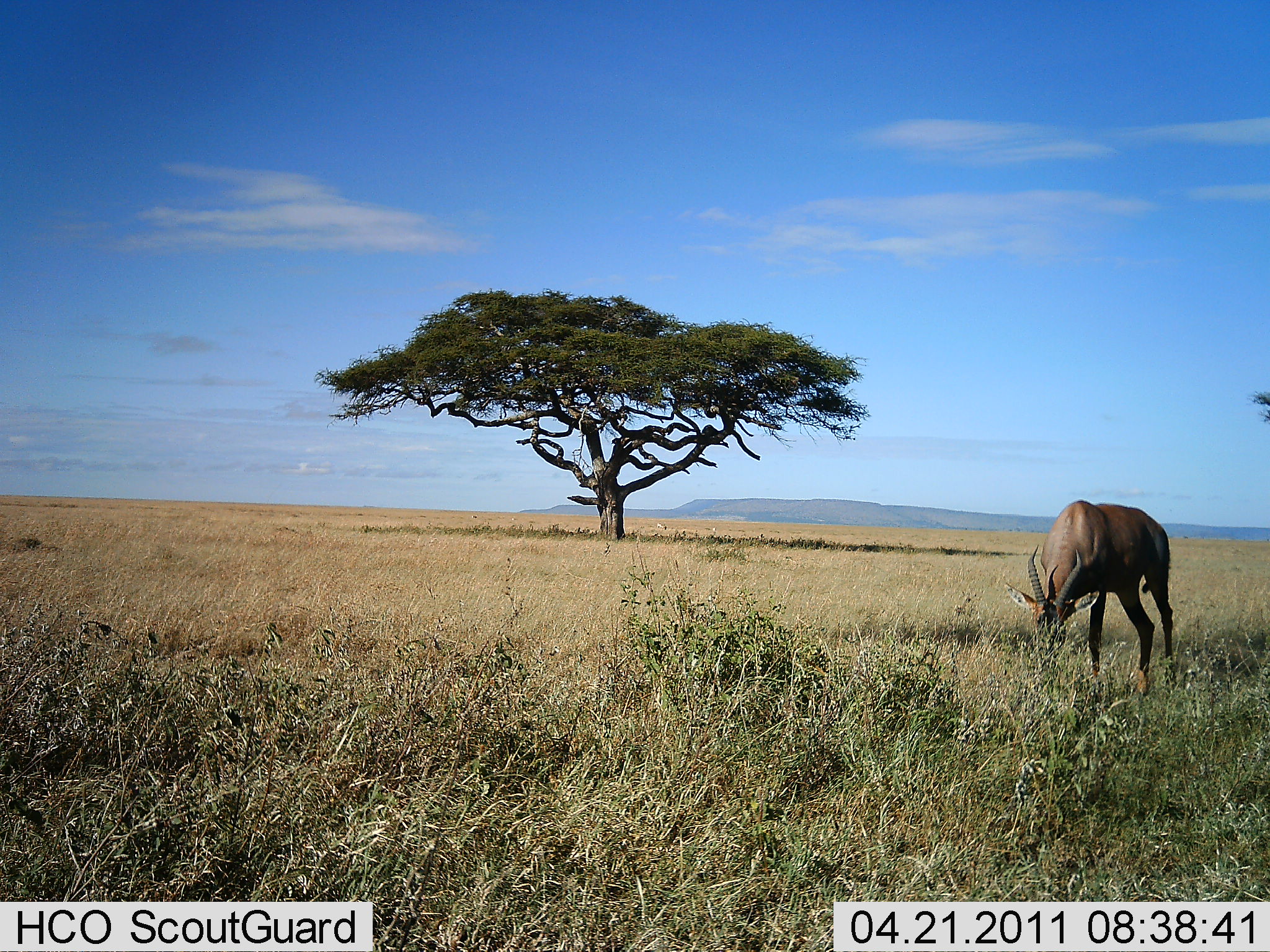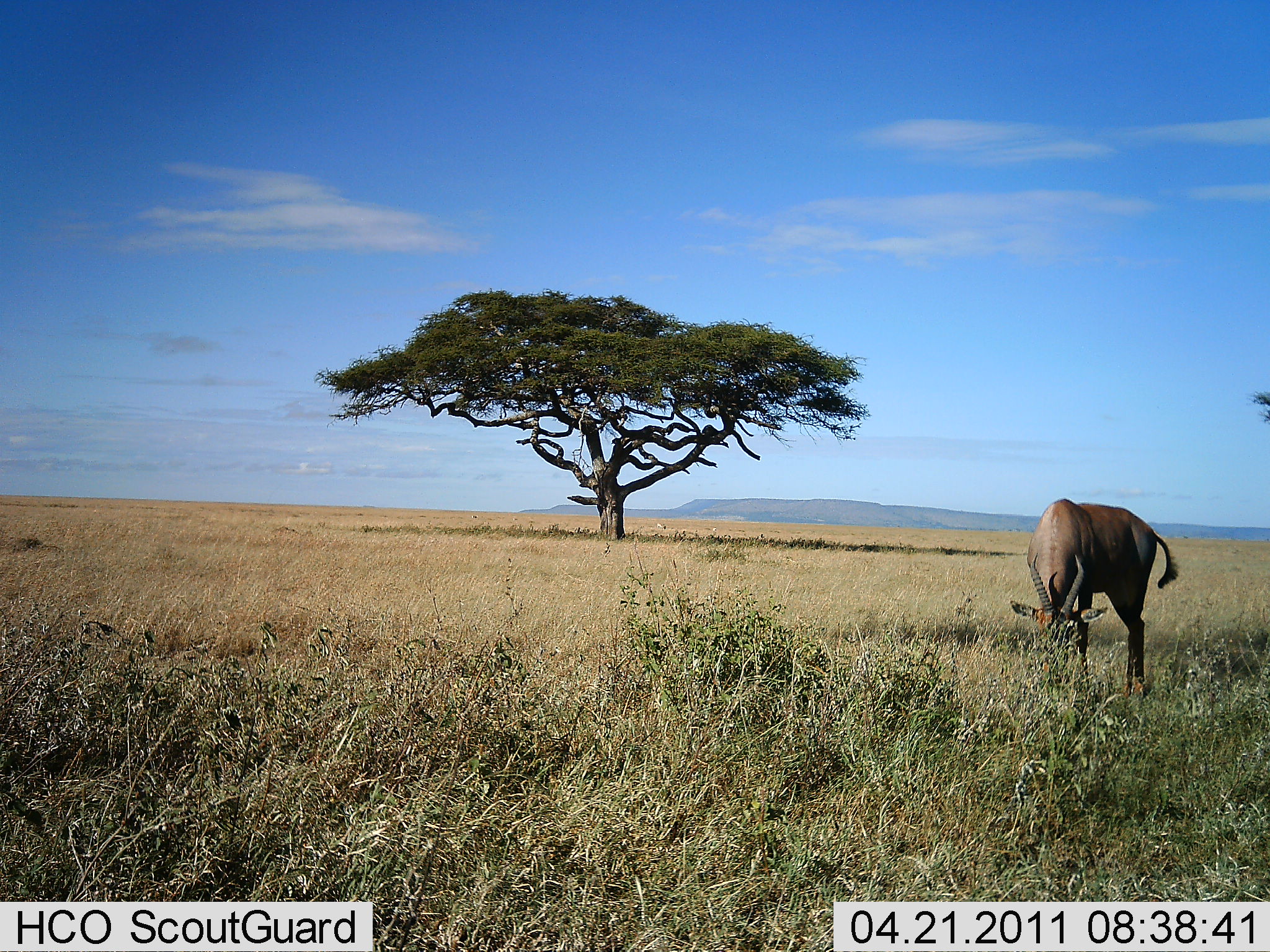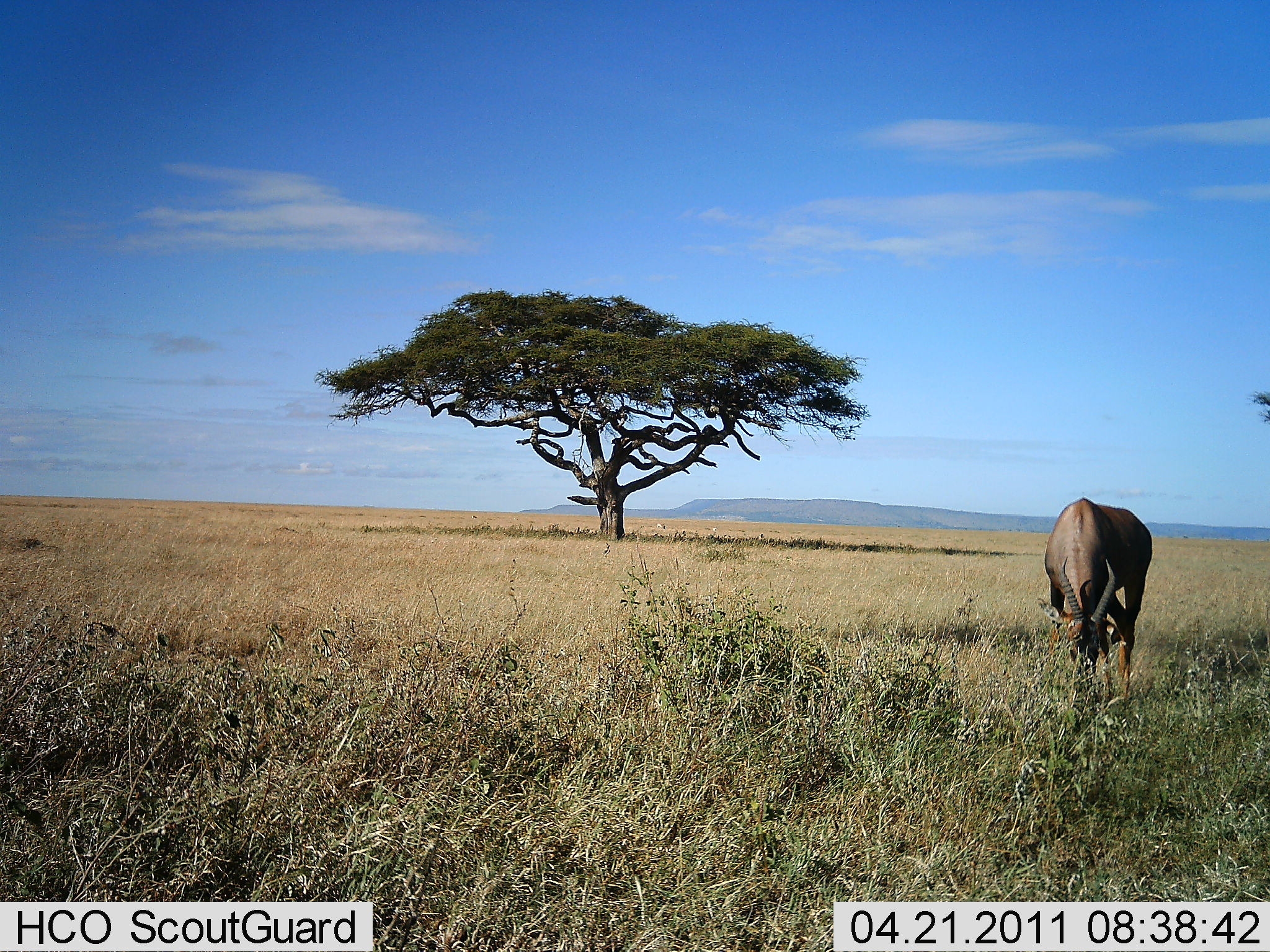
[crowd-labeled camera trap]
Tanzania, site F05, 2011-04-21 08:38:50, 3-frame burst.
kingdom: Animalia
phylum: Chordata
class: Mammalia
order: Artiodactyla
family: Bovidae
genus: Damaliscus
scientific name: Damaliscus lunatus jimela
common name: topi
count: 1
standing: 8%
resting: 0%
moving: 0%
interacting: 0%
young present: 0%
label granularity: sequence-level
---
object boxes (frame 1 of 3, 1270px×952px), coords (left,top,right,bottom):
animal: (1005,497,1174,703)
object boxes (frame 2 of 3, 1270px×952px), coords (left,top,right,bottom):
animal: (1005,497,1179,703)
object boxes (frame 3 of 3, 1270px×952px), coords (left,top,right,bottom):
animal: (1033,500,1151,706)